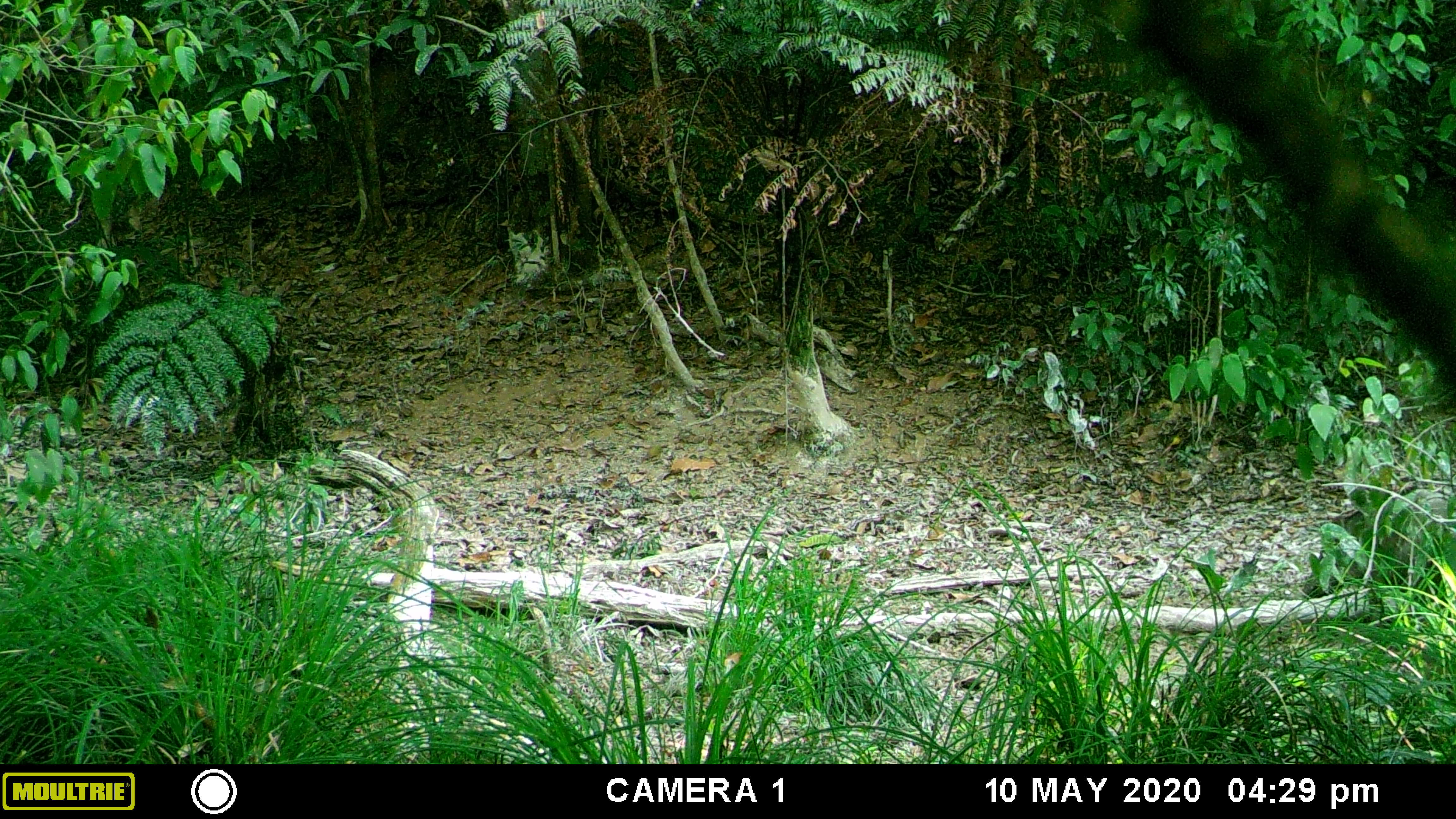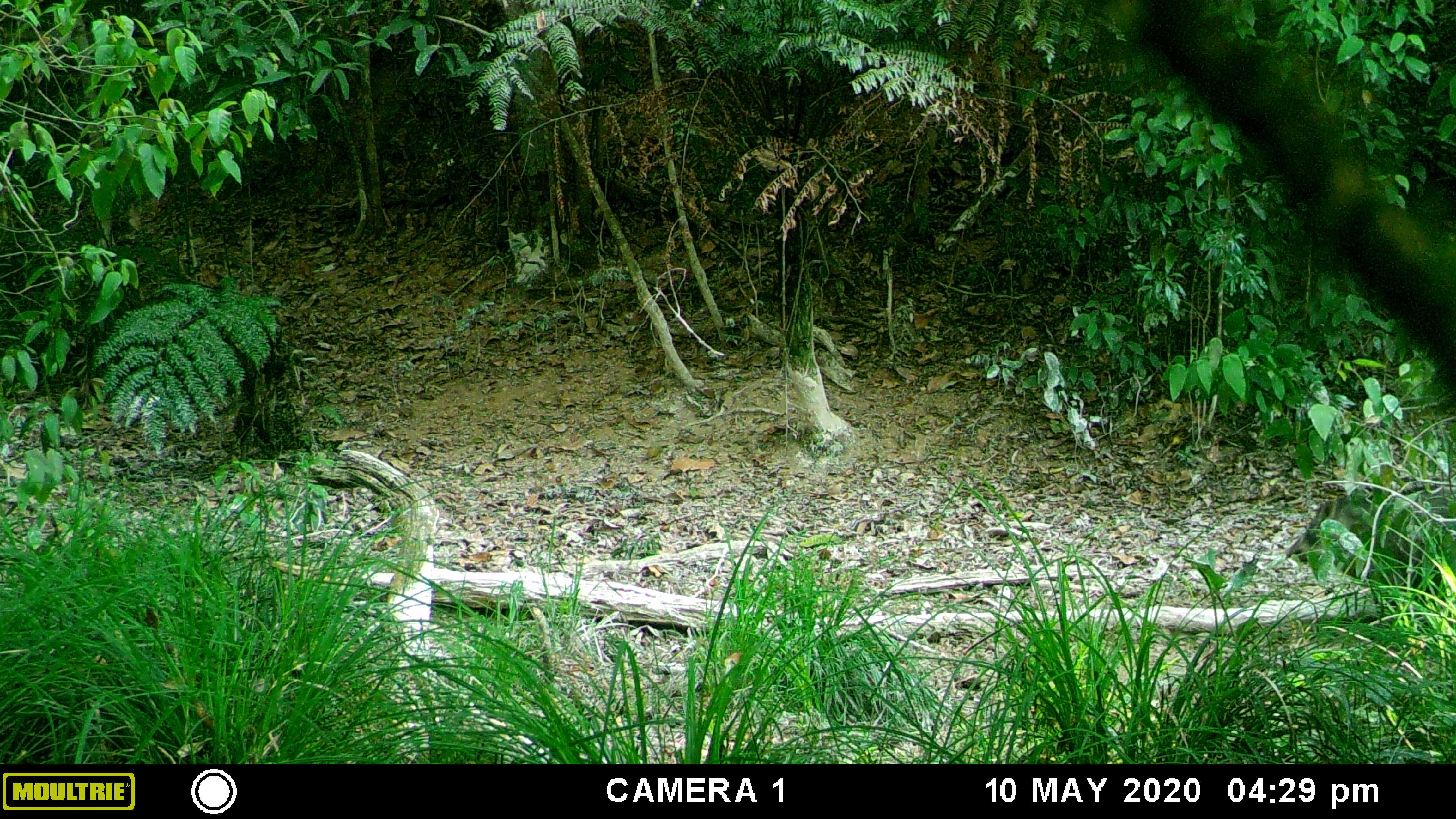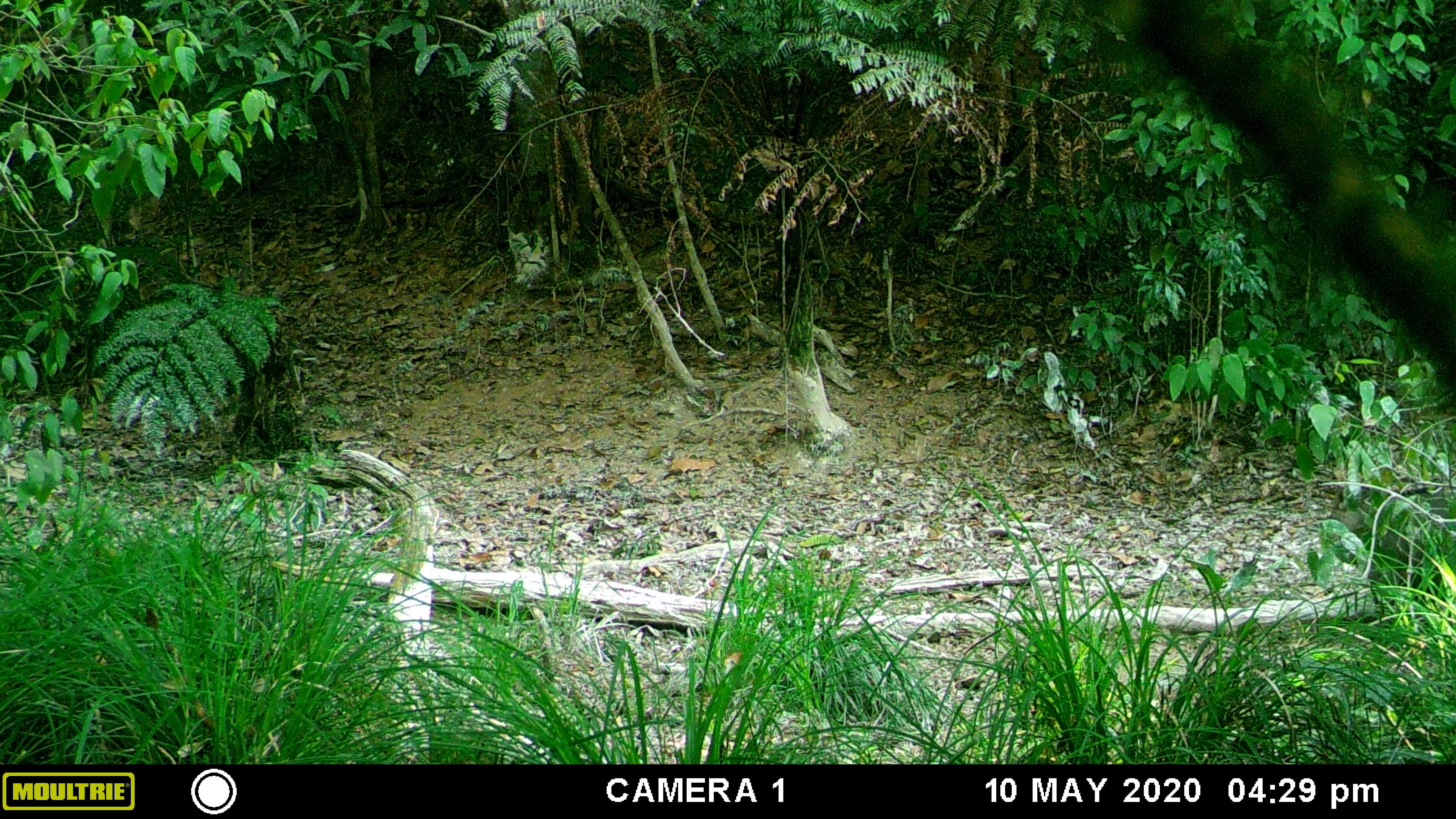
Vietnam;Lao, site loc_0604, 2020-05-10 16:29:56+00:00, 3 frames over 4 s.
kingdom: Animalia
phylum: Chordata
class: Mammalia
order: Artiodactyla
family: Suidae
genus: Sus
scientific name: Sus scrofa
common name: eurasian wild pig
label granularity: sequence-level